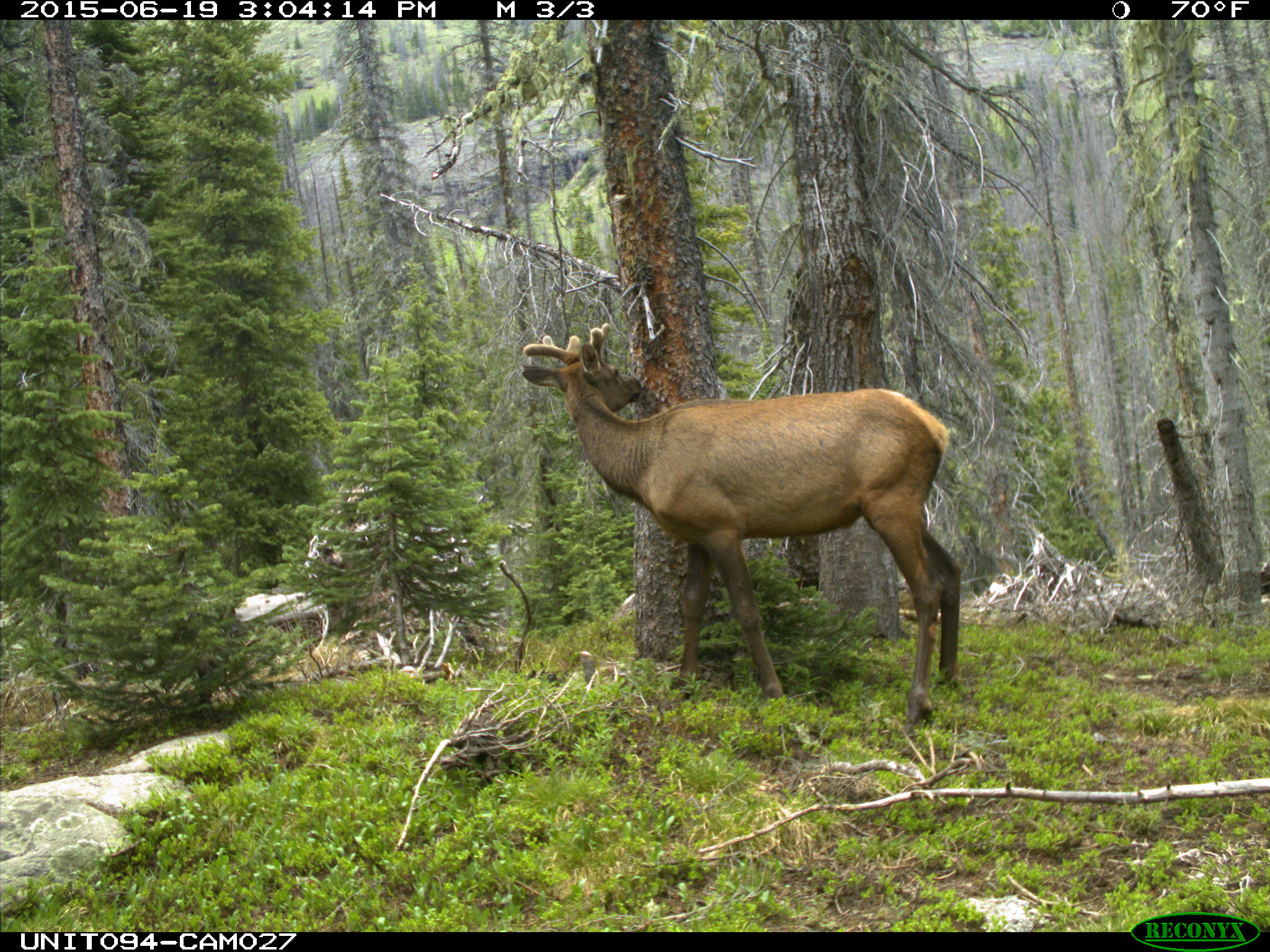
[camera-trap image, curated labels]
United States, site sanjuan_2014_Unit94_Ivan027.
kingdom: Animalia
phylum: Chordata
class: Mammalia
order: Artiodactyla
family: Cervidae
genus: Cervus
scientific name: Cervus elaphus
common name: red deer